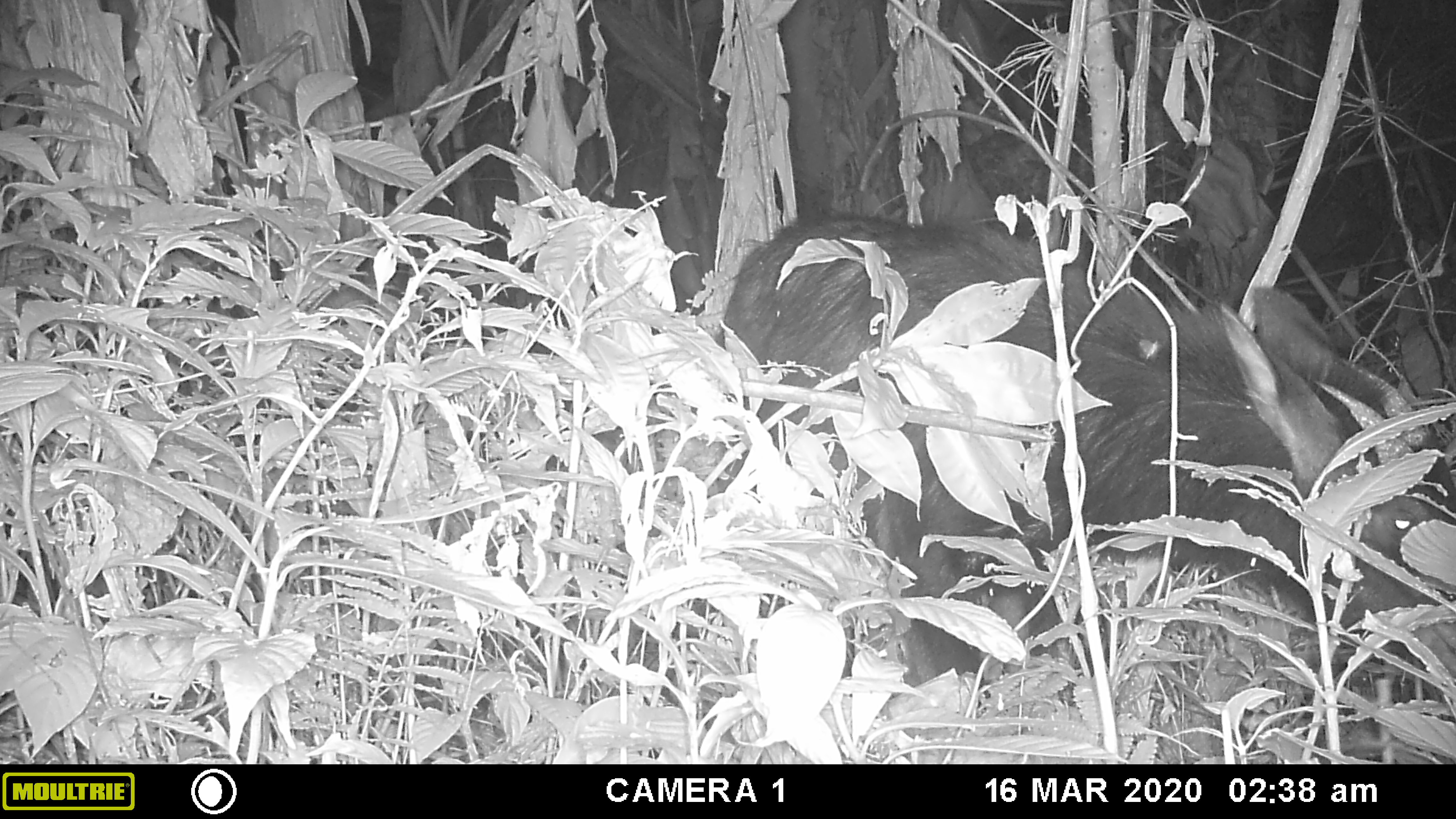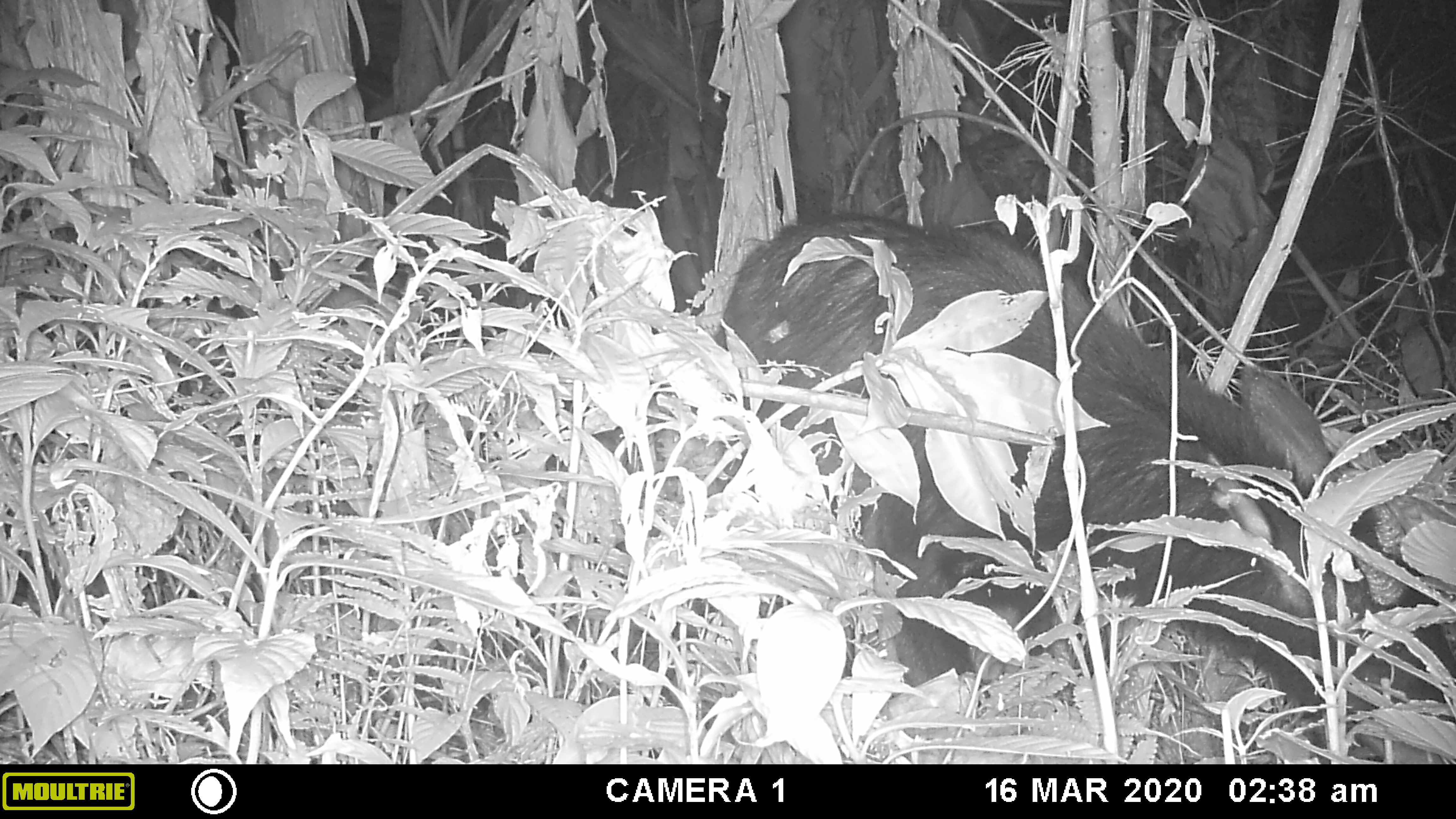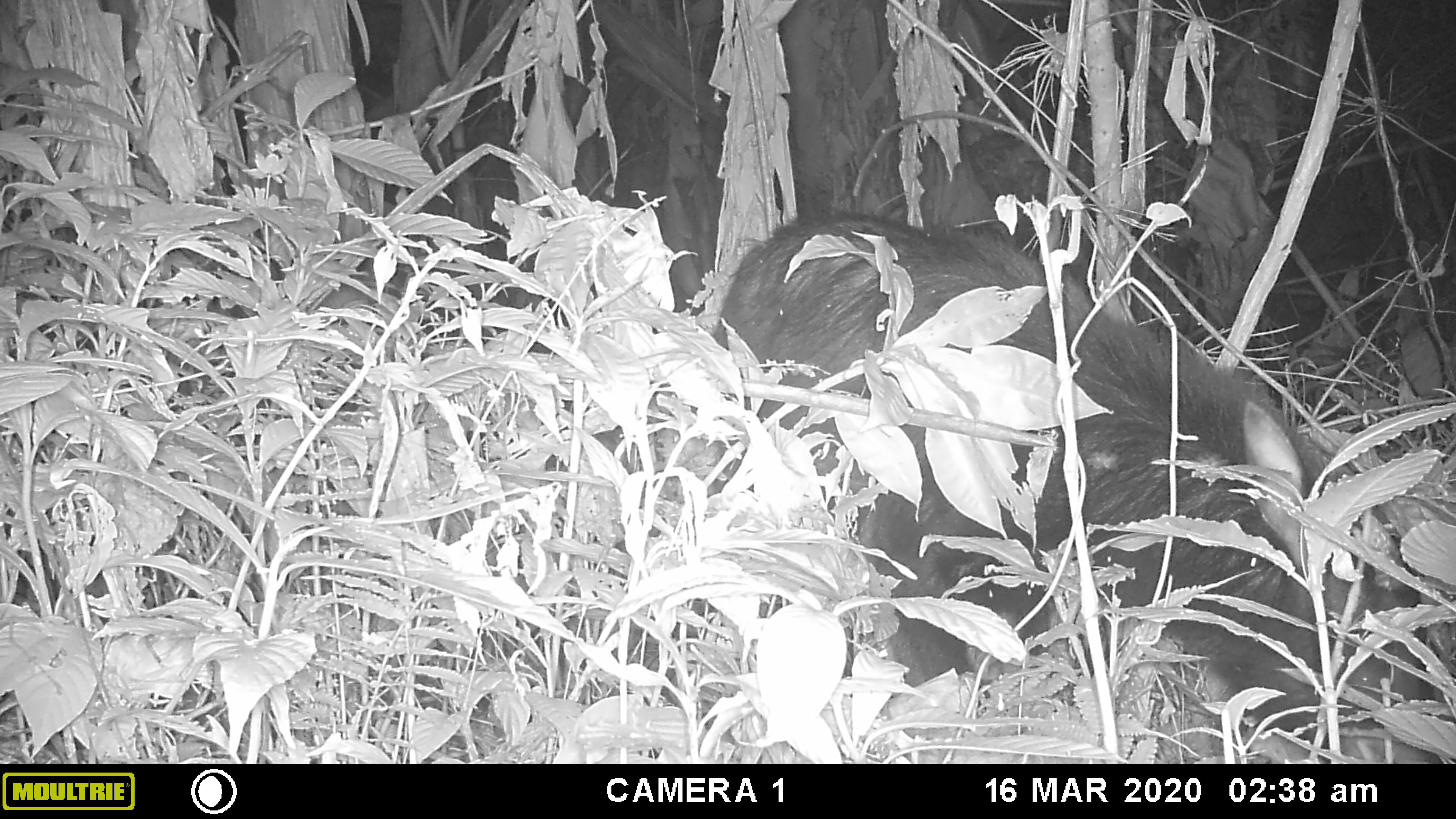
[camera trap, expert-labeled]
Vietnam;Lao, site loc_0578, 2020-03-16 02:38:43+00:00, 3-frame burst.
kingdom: Animalia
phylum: Chordata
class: Mammalia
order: Artiodactyla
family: Bovidae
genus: Capricornis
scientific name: Capricornis sumatraensis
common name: chinese serow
Chinese serow (Capricornis sumatraensis). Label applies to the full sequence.